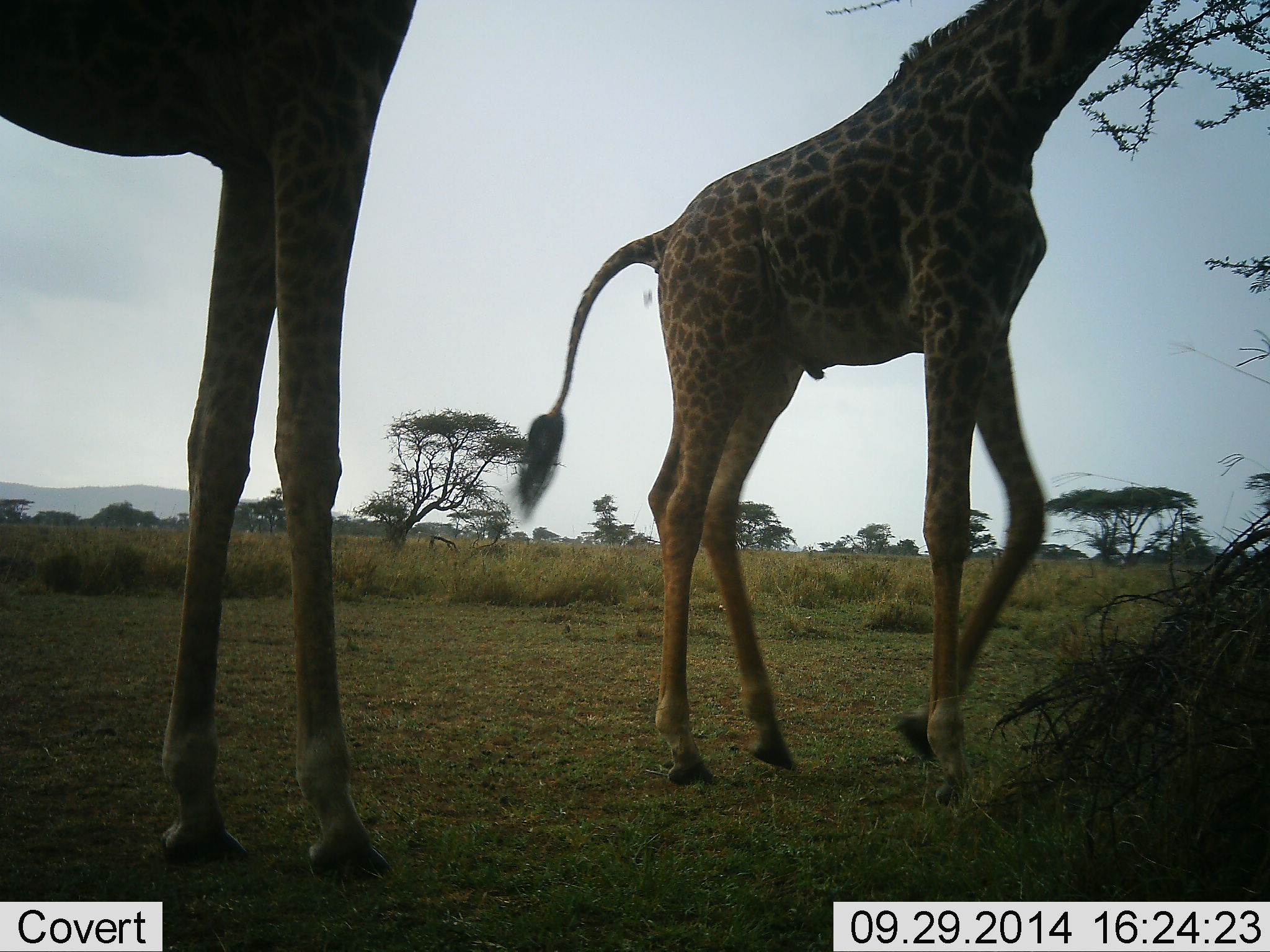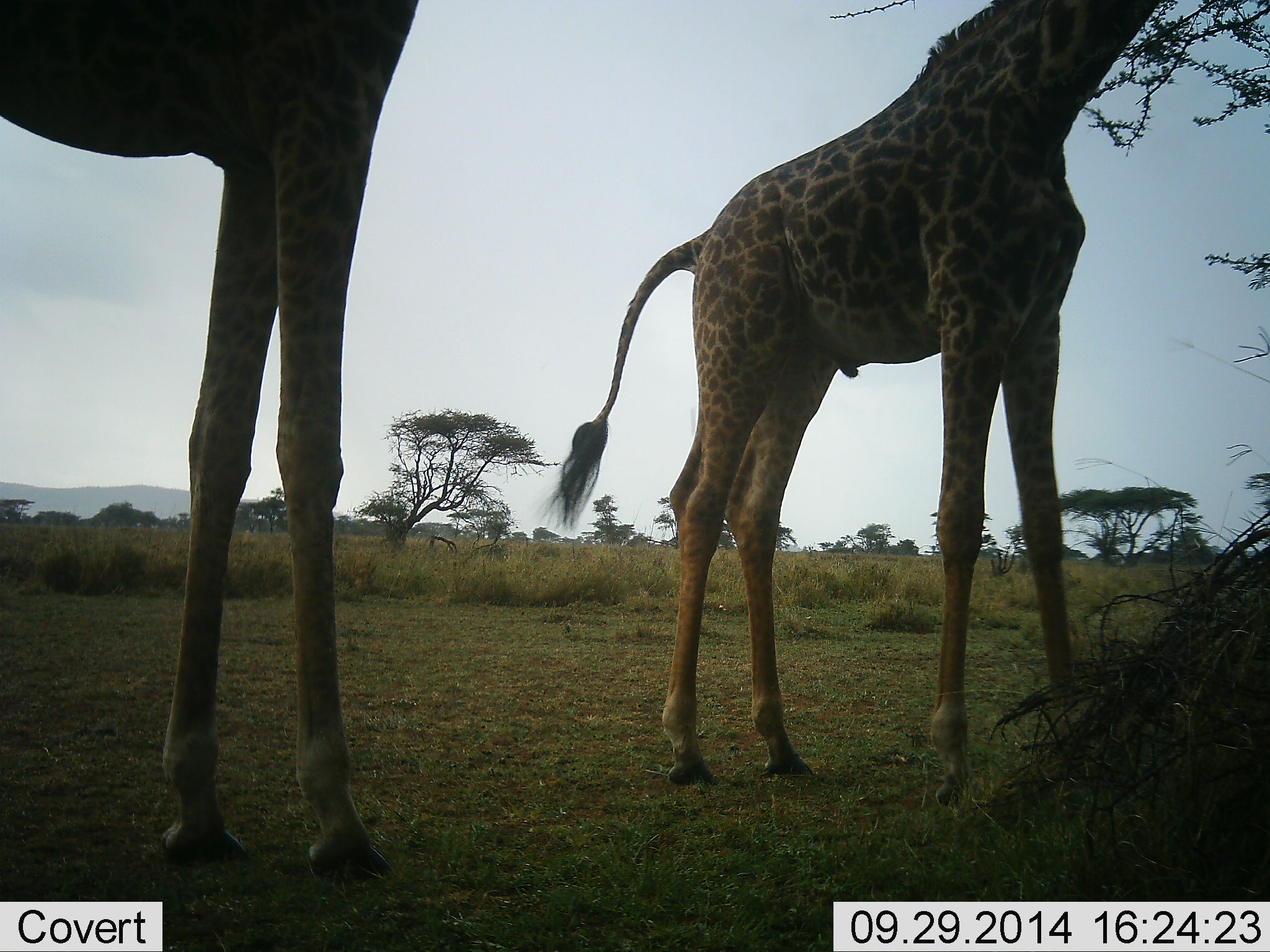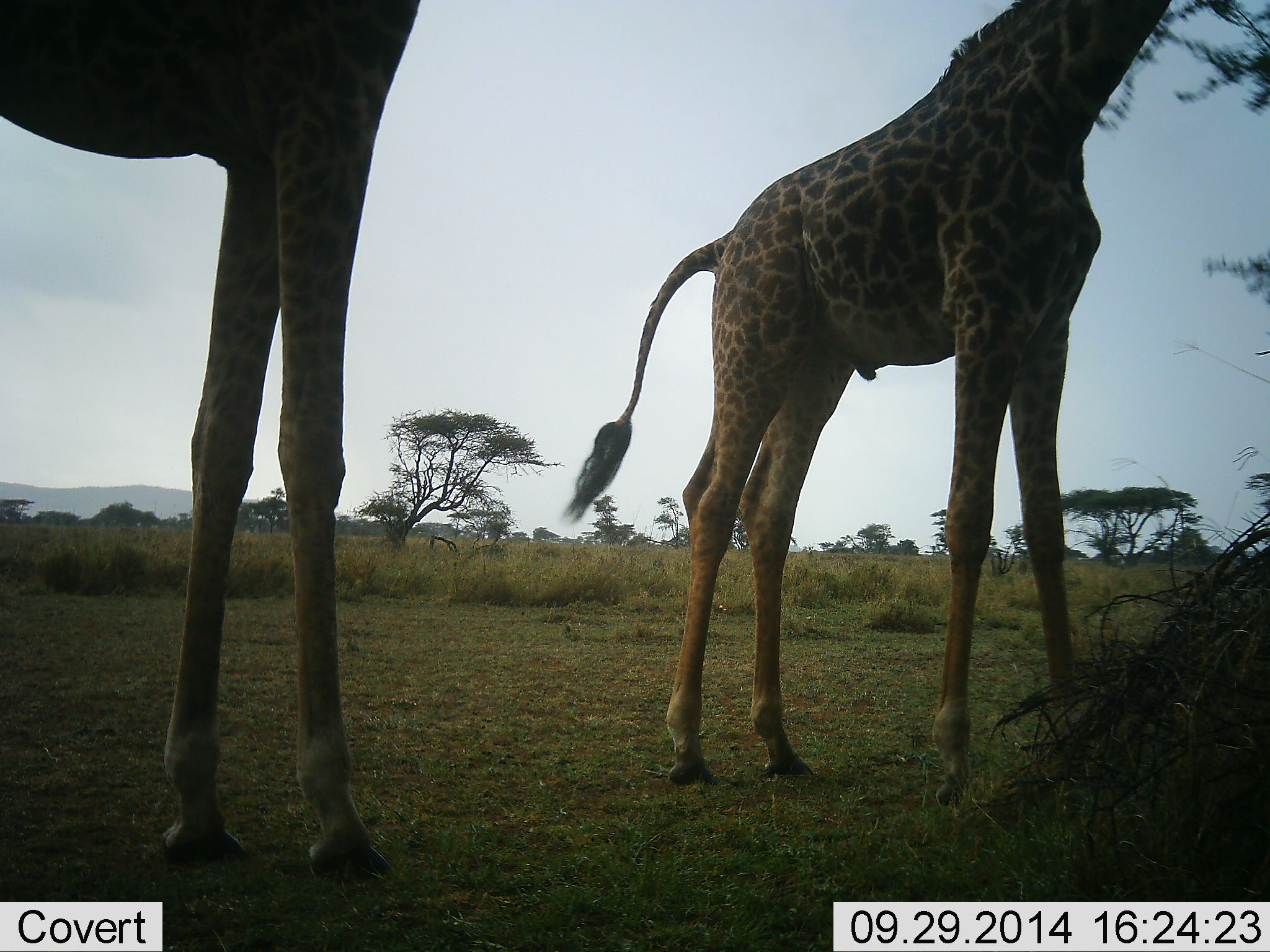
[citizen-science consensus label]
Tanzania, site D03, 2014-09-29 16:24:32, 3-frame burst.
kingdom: Animalia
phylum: Chordata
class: Mammalia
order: Artiodactyla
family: Giraffidae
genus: Giraffa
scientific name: Giraffa camelopardalis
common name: giraffe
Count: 2.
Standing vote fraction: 40%.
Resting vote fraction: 0%.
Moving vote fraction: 0%.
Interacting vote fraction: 0%.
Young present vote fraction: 0%.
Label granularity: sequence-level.